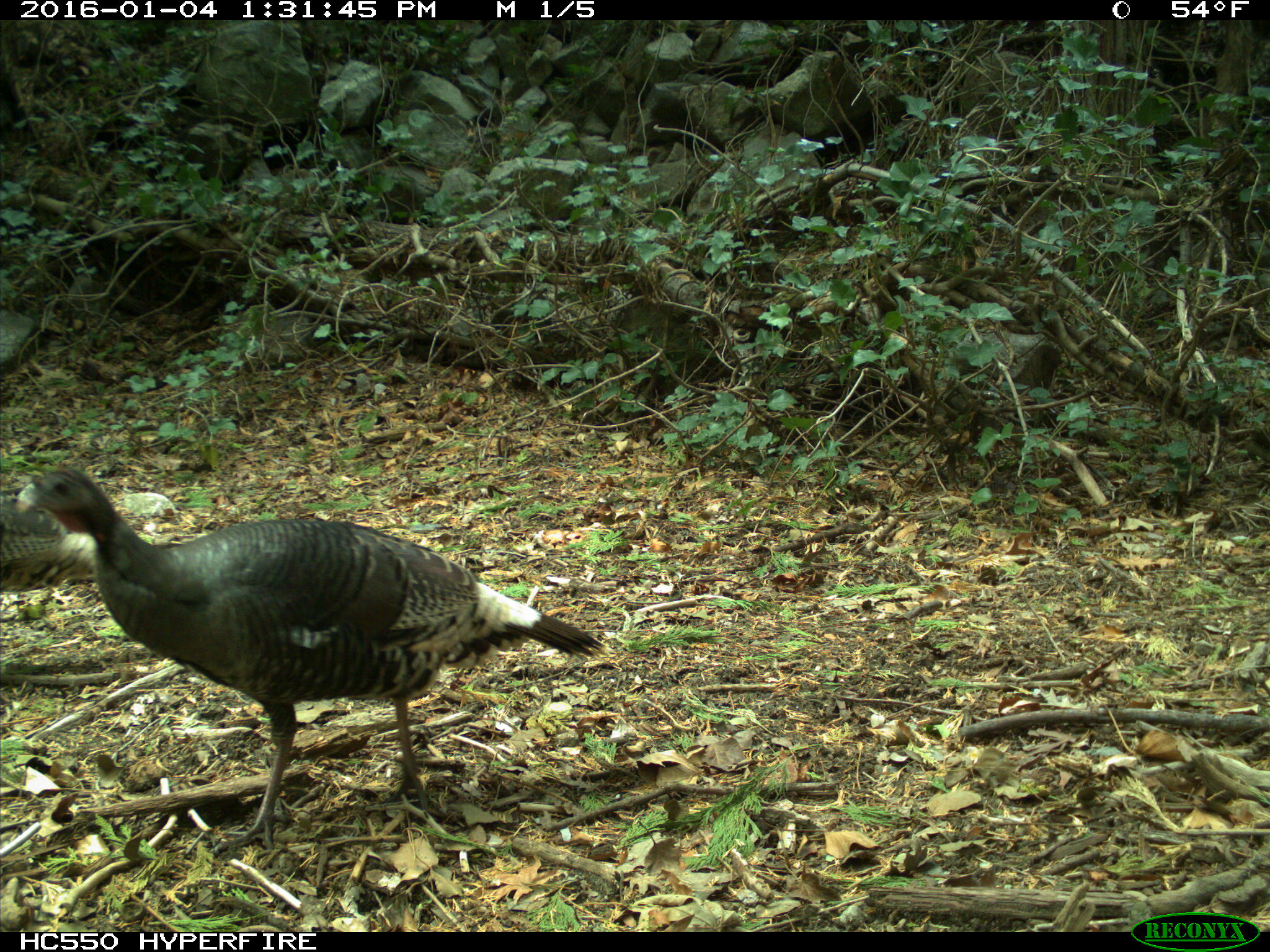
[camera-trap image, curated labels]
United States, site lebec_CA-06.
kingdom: Animalia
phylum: Chordata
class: Aves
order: Galliformes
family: Phasianidae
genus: Meleagris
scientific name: Meleagris gallopavo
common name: wild turkey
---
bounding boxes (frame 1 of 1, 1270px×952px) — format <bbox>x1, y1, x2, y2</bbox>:
animal: <bbox>15, 471, 603, 854</bbox>; <bbox>0, 492, 99, 594</bbox>